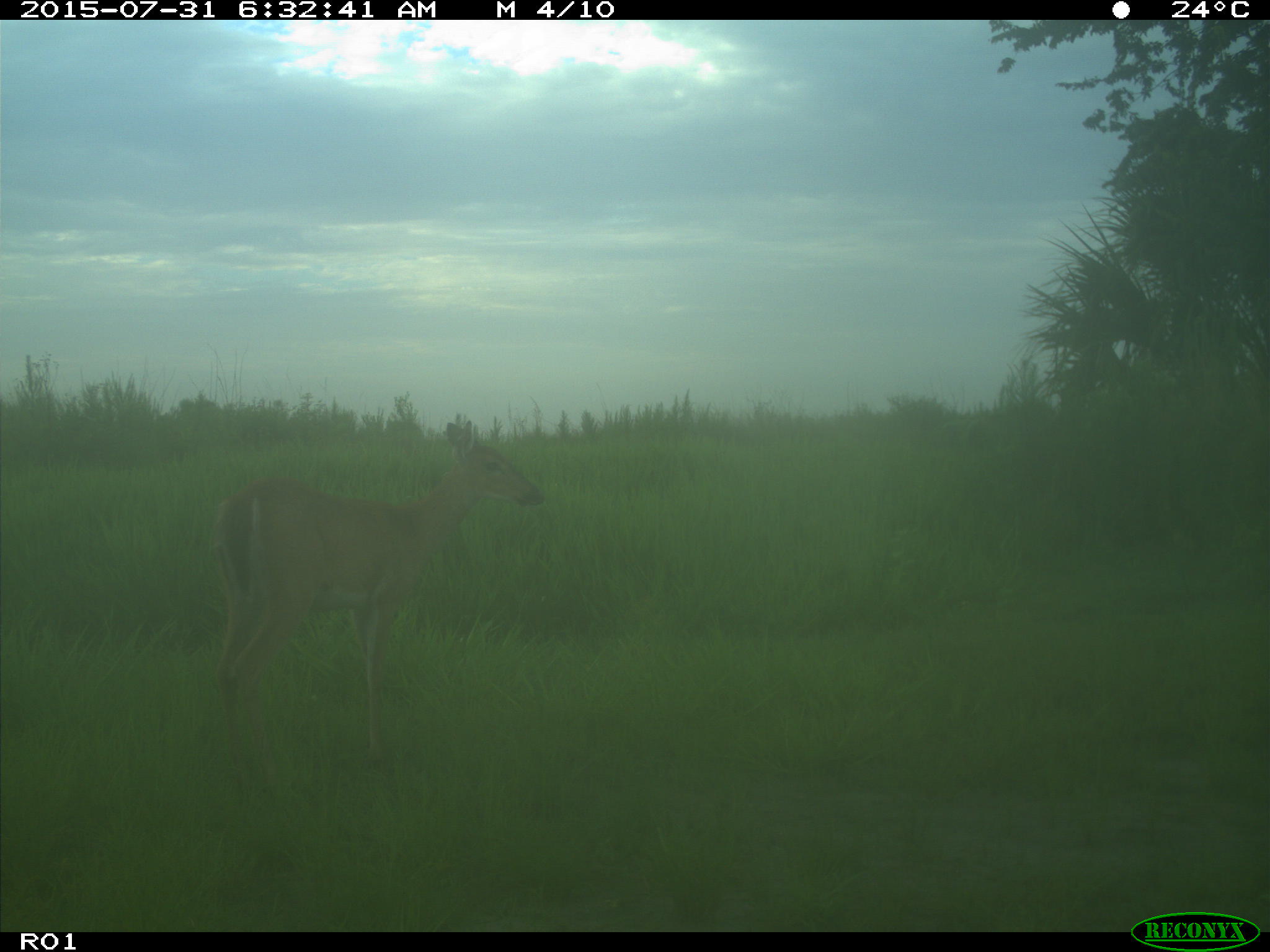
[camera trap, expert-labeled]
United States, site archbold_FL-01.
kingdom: Animalia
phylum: Chordata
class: Mammalia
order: Artiodactyla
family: Cervidae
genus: Odocoileus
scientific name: Odocoileus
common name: deer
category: unidentified deer